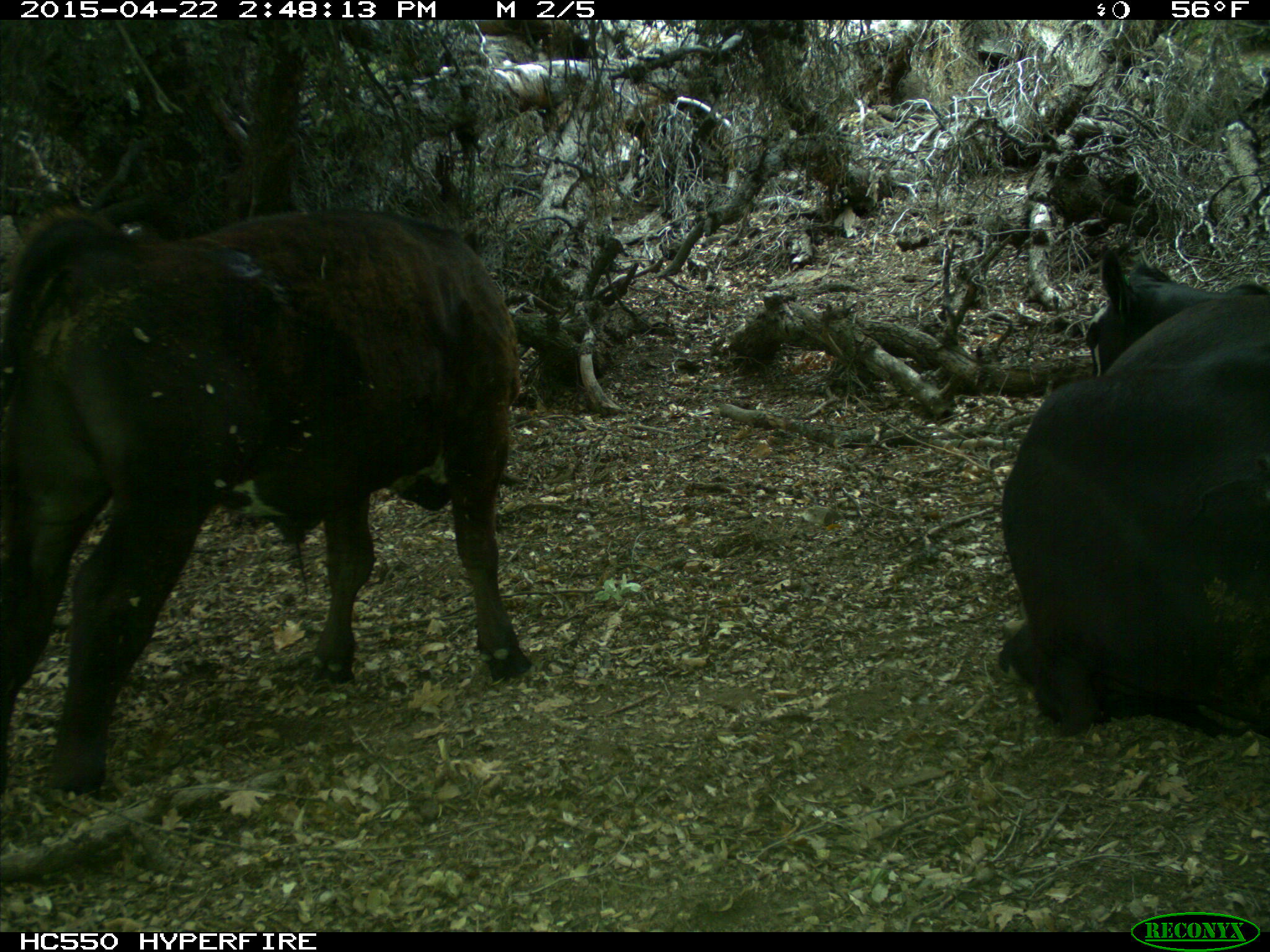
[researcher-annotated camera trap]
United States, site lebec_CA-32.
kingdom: Animalia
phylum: Chordata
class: Mammalia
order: Artiodactyla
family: Bovidae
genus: Bos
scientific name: Bos taurus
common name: domestic cow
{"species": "Bos taurus (domestic cow)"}